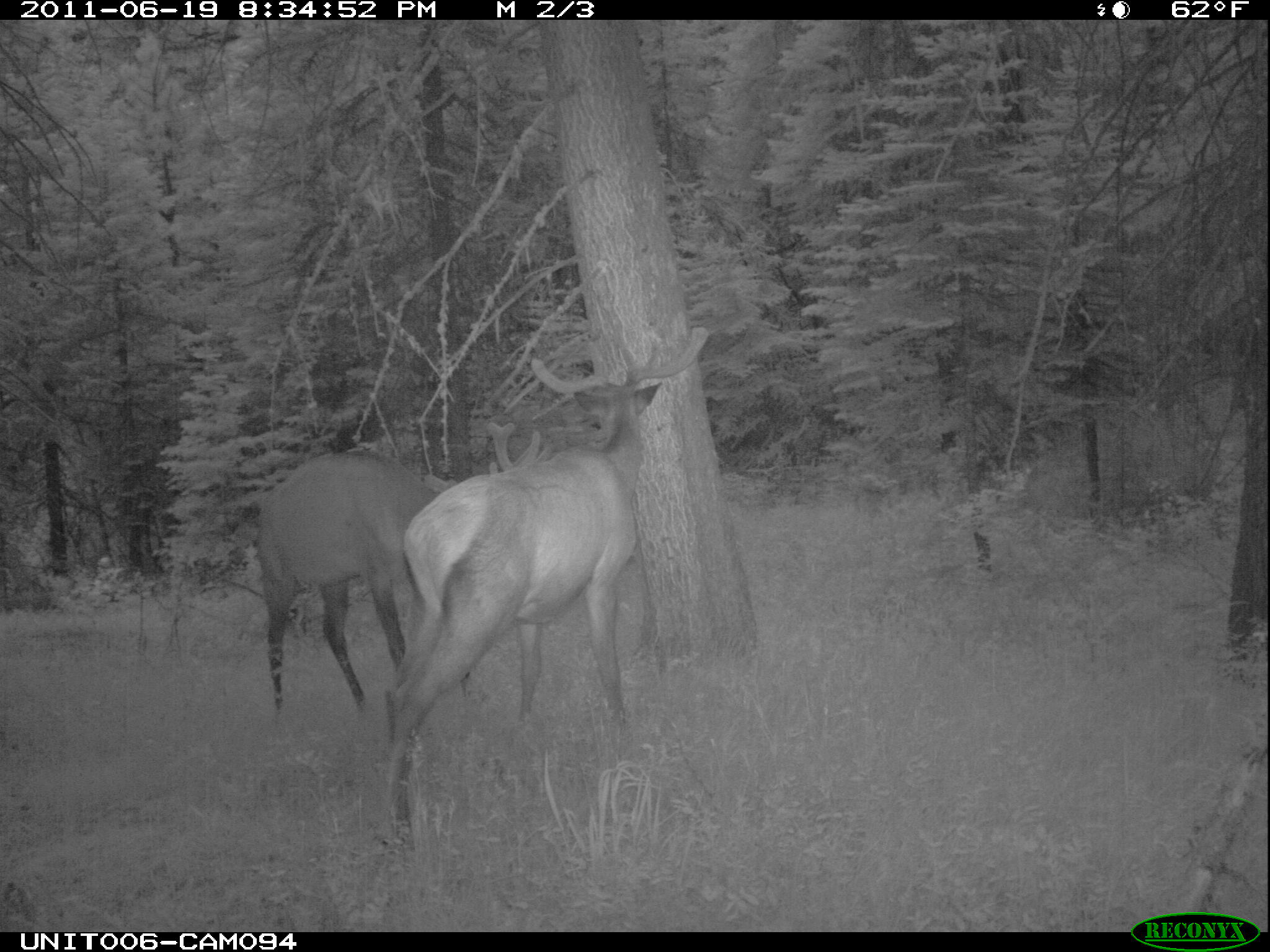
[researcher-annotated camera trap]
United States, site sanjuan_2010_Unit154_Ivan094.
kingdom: Animalia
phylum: Chordata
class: Mammalia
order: Artiodactyla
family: Cervidae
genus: Cervus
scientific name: Cervus elaphus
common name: red deer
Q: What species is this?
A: Cervus elaphus (red deer).